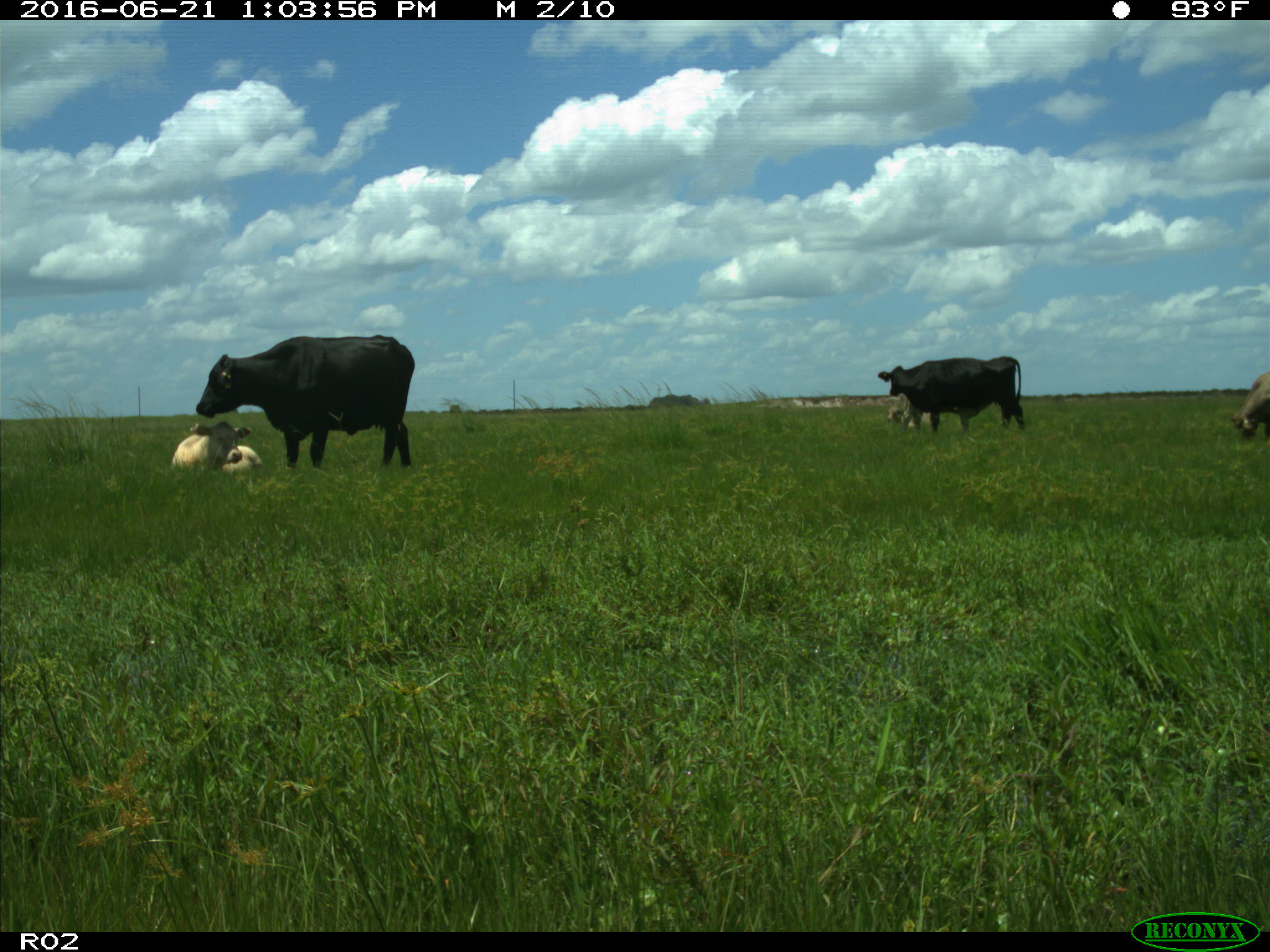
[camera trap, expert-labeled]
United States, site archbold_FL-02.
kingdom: Animalia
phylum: Chordata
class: Mammalia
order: Artiodactyla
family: Bovidae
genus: Bos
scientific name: Bos taurus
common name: domestic cow